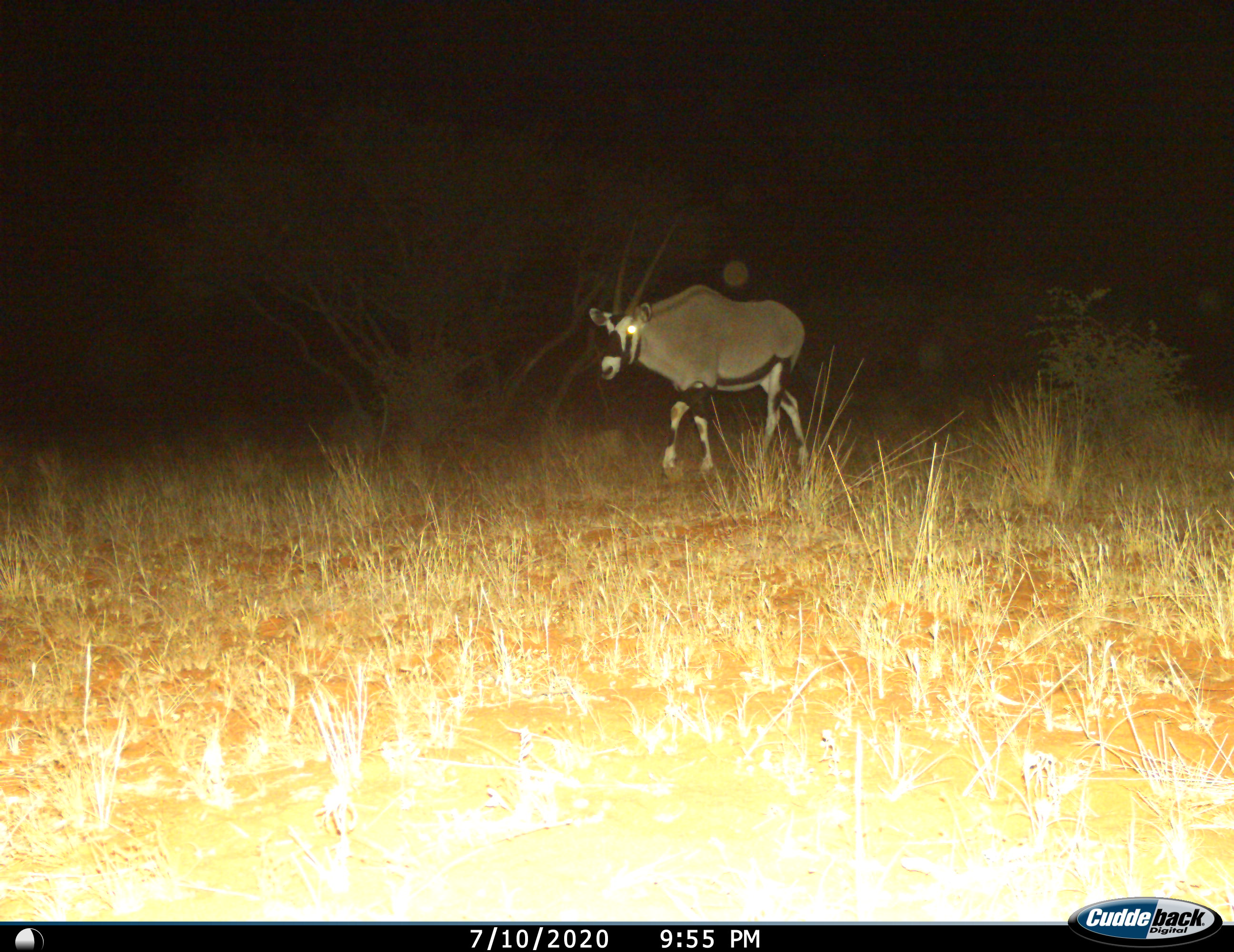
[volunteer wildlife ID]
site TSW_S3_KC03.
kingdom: Animalia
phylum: Chordata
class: Mammalia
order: Artiodactyla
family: Bovidae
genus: Oryx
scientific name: Oryx gazella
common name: gemsbok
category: oryx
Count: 1.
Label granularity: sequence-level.